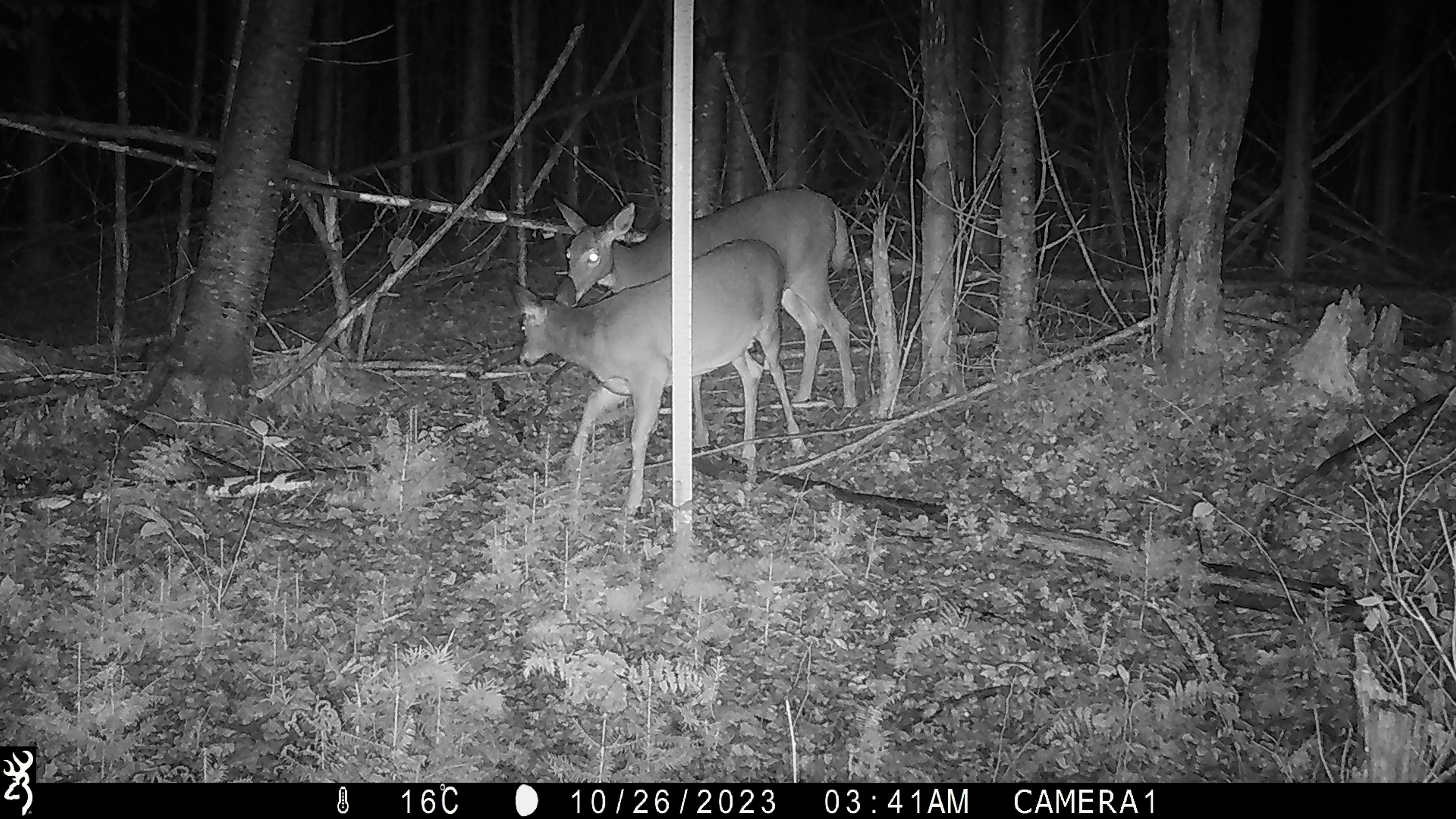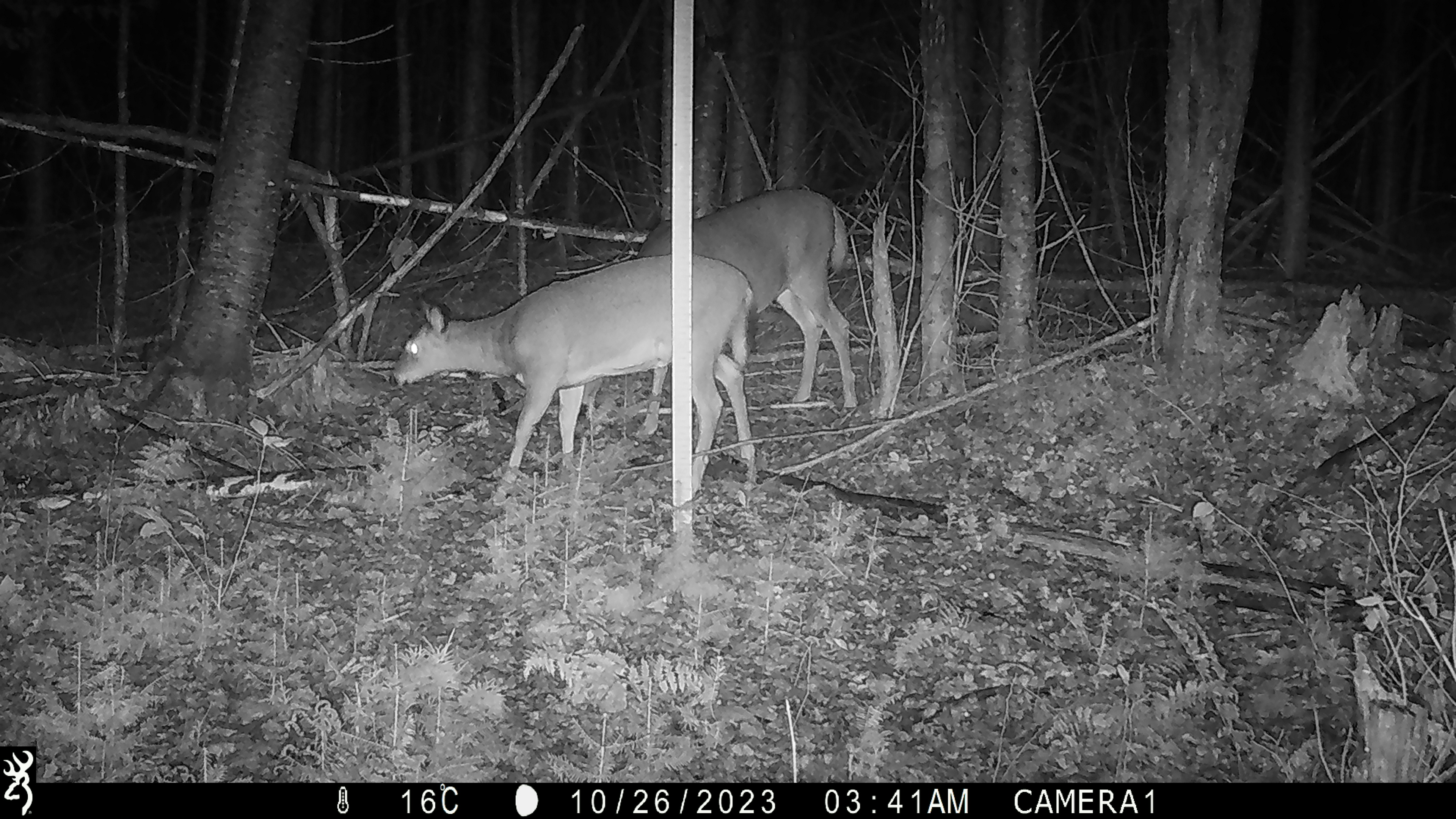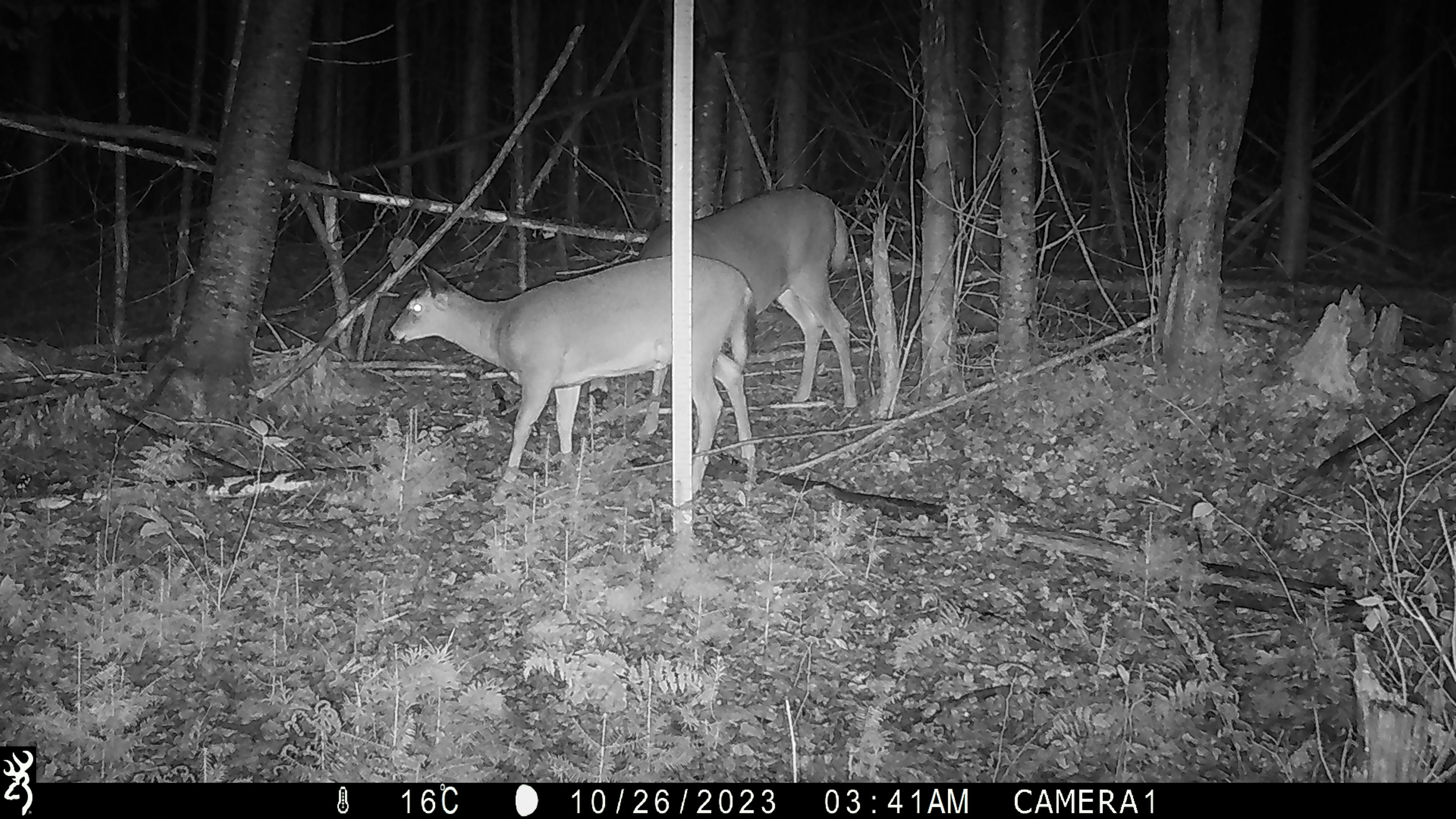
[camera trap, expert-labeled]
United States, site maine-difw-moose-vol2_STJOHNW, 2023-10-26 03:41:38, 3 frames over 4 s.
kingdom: Animalia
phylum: Chordata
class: Mammalia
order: Artiodactyla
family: Cervidae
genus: Odocoileus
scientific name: Odocoileus virginianus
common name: white-tailed deer